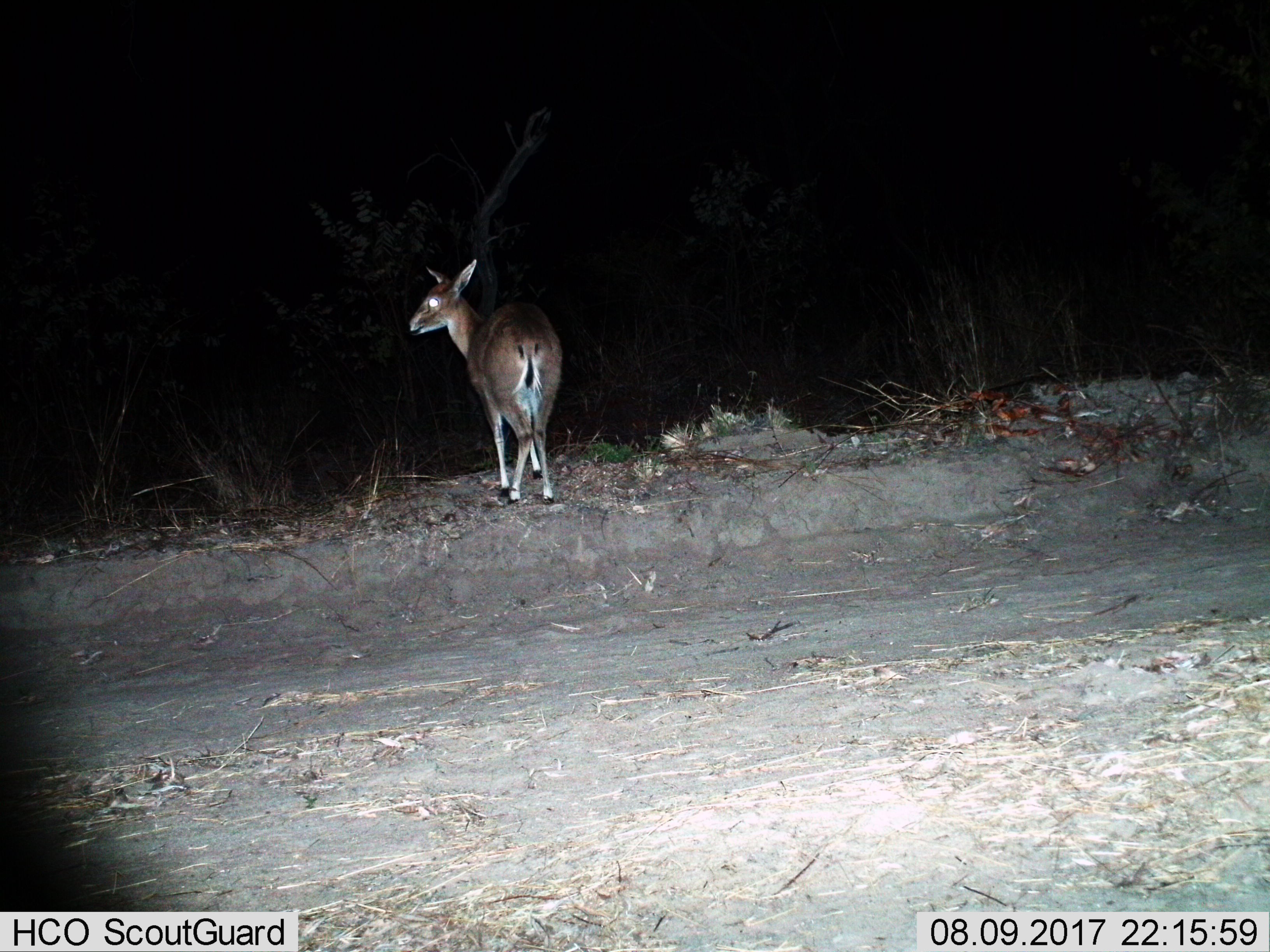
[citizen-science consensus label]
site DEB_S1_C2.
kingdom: Animalia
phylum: Chordata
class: Mammalia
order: Artiodactyla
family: Bovidae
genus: Sylvicapra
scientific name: Sylvicapra grimmia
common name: common duiker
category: duikercommongrey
Duikercommongrey (common duiker) (Sylvicapra grimmia), count 1. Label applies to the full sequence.